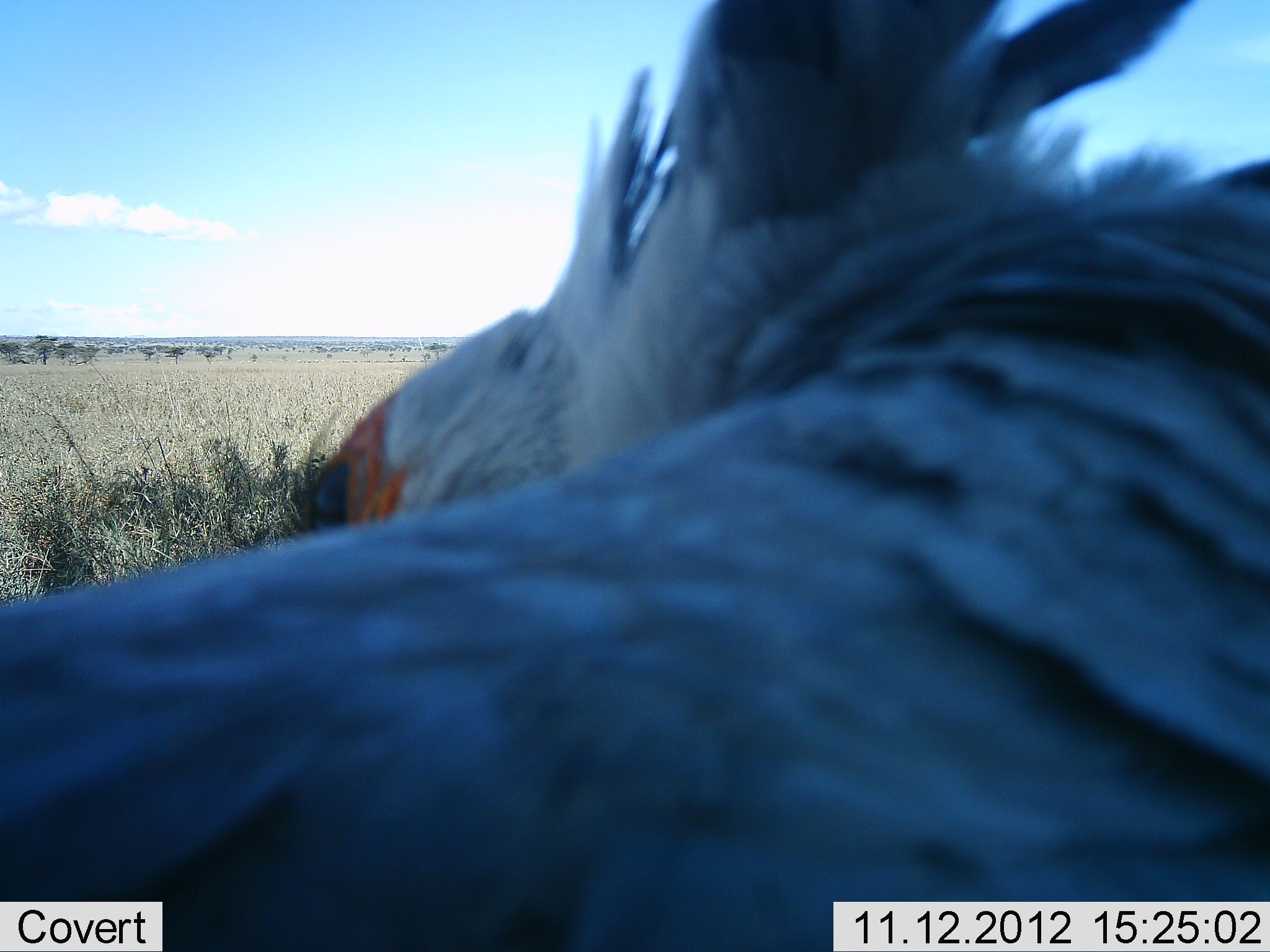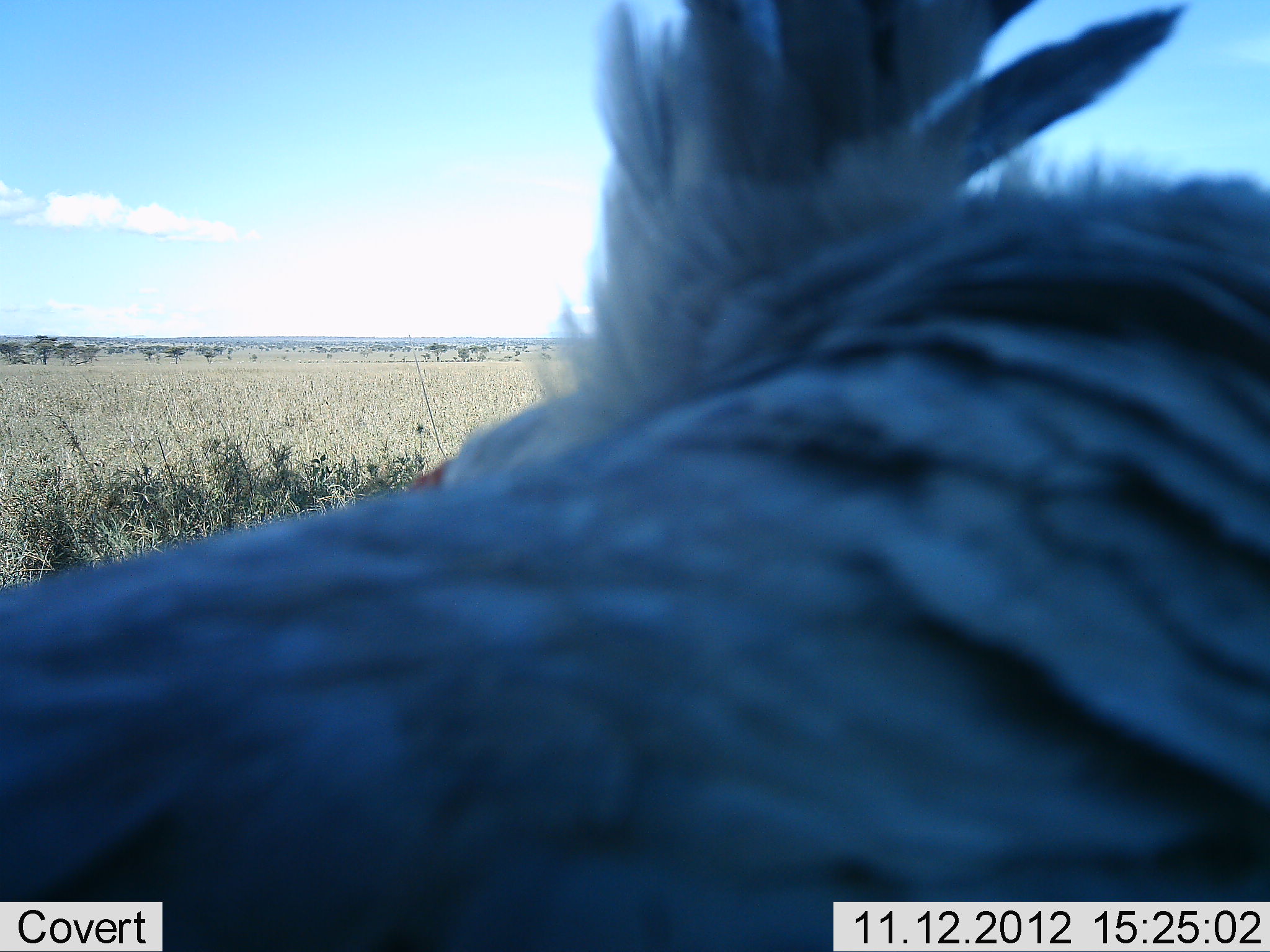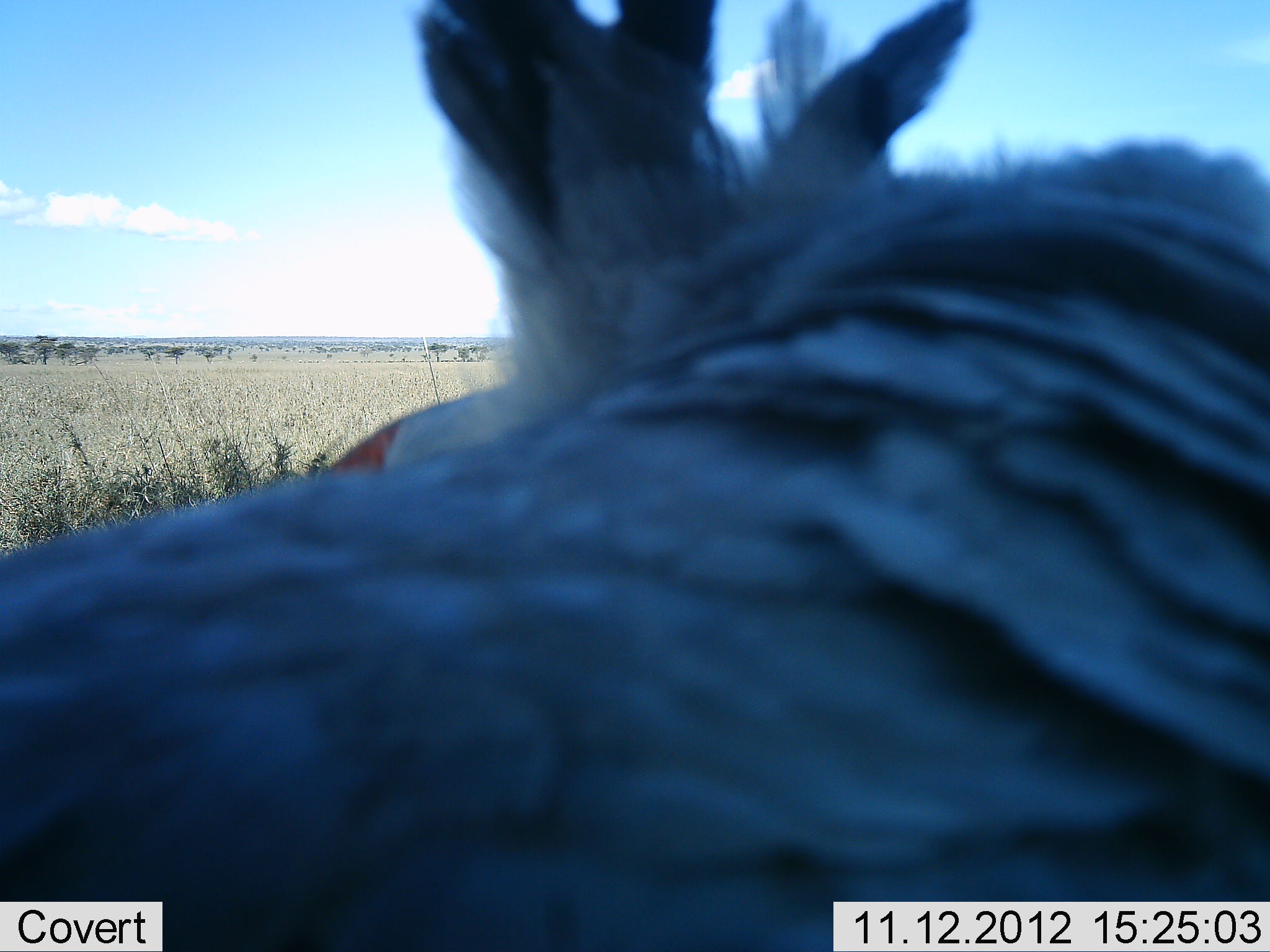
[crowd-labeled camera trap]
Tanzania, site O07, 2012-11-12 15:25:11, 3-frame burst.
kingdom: Animalia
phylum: Chordata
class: Aves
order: Accipitriformes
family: Sagittariidae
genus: Sagittarius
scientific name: Sagittarius serpentarius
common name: secretary bird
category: secretarybird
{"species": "secretarybird (secretary bird) (Sagittarius serpentarius)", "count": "1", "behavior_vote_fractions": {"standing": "60%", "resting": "0%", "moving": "30%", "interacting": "0%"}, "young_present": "0%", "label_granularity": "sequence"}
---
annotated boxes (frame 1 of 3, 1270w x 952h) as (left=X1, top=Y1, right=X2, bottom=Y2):
animal: (left=1, top=1, right=1270, bottom=952)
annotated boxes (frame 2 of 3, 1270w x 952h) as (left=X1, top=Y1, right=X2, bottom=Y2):
animal: (left=1, top=2, right=1270, bottom=952)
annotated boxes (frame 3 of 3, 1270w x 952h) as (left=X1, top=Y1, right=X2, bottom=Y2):
animal: (left=1, top=2, right=1270, bottom=952)